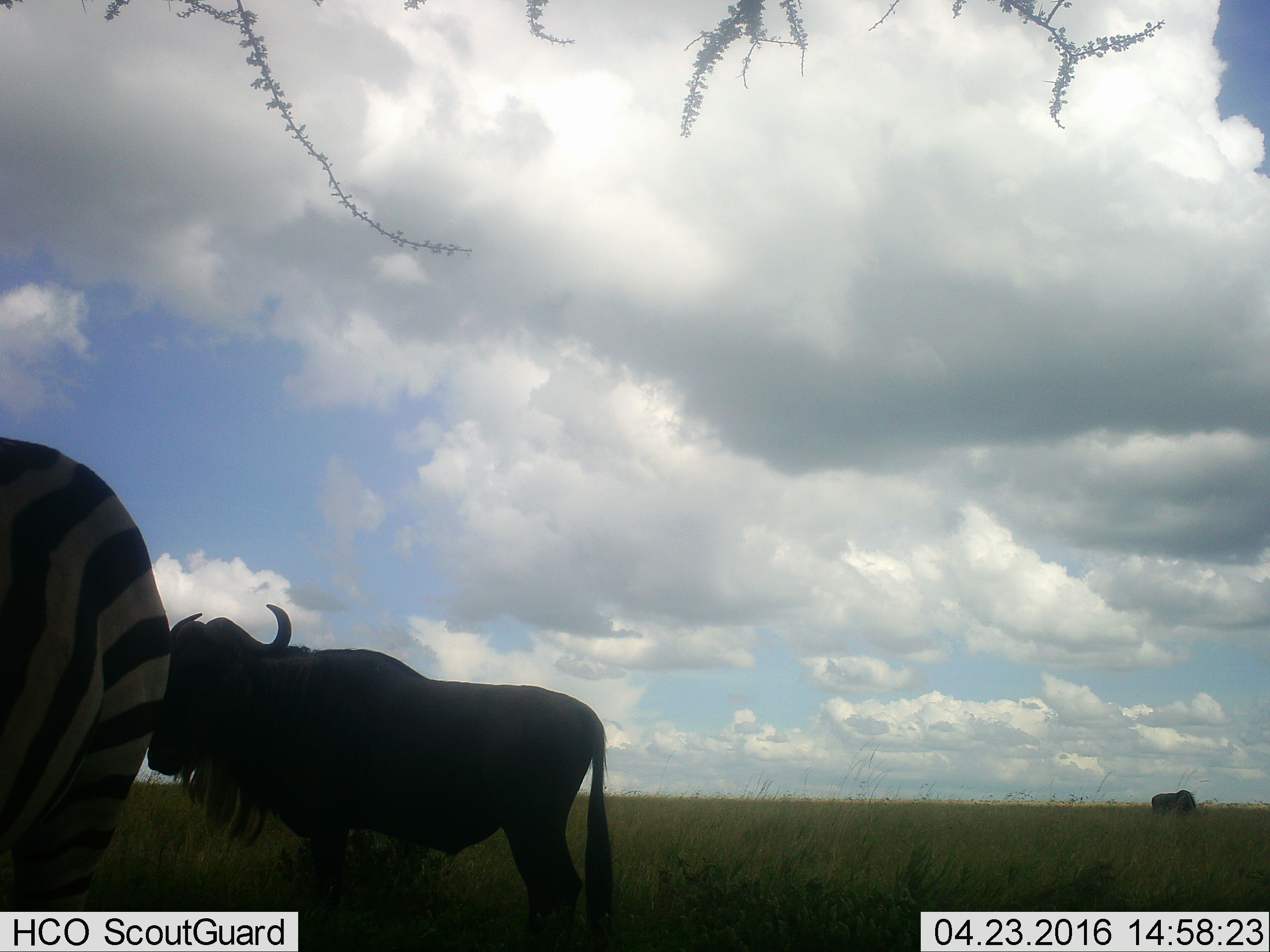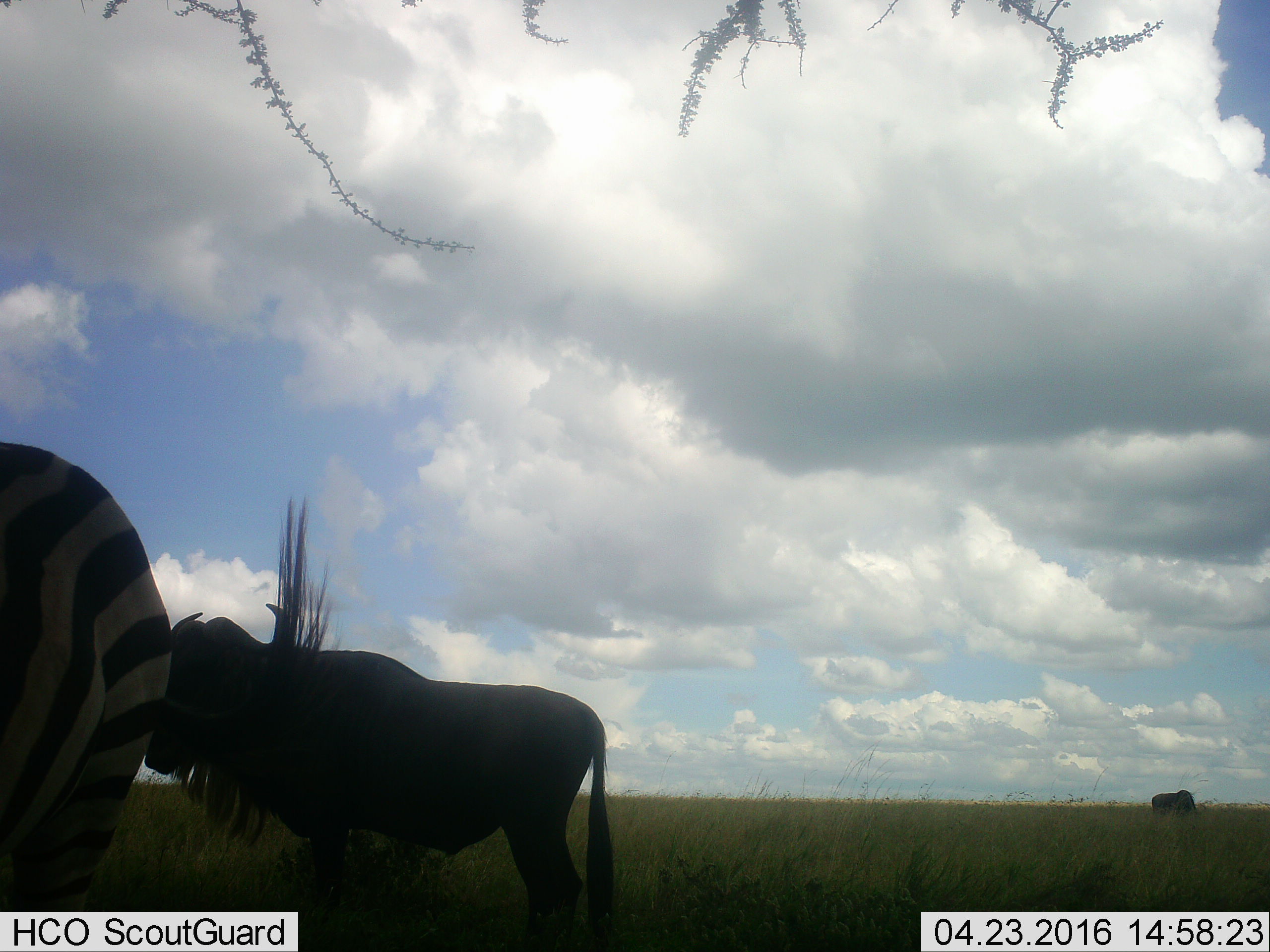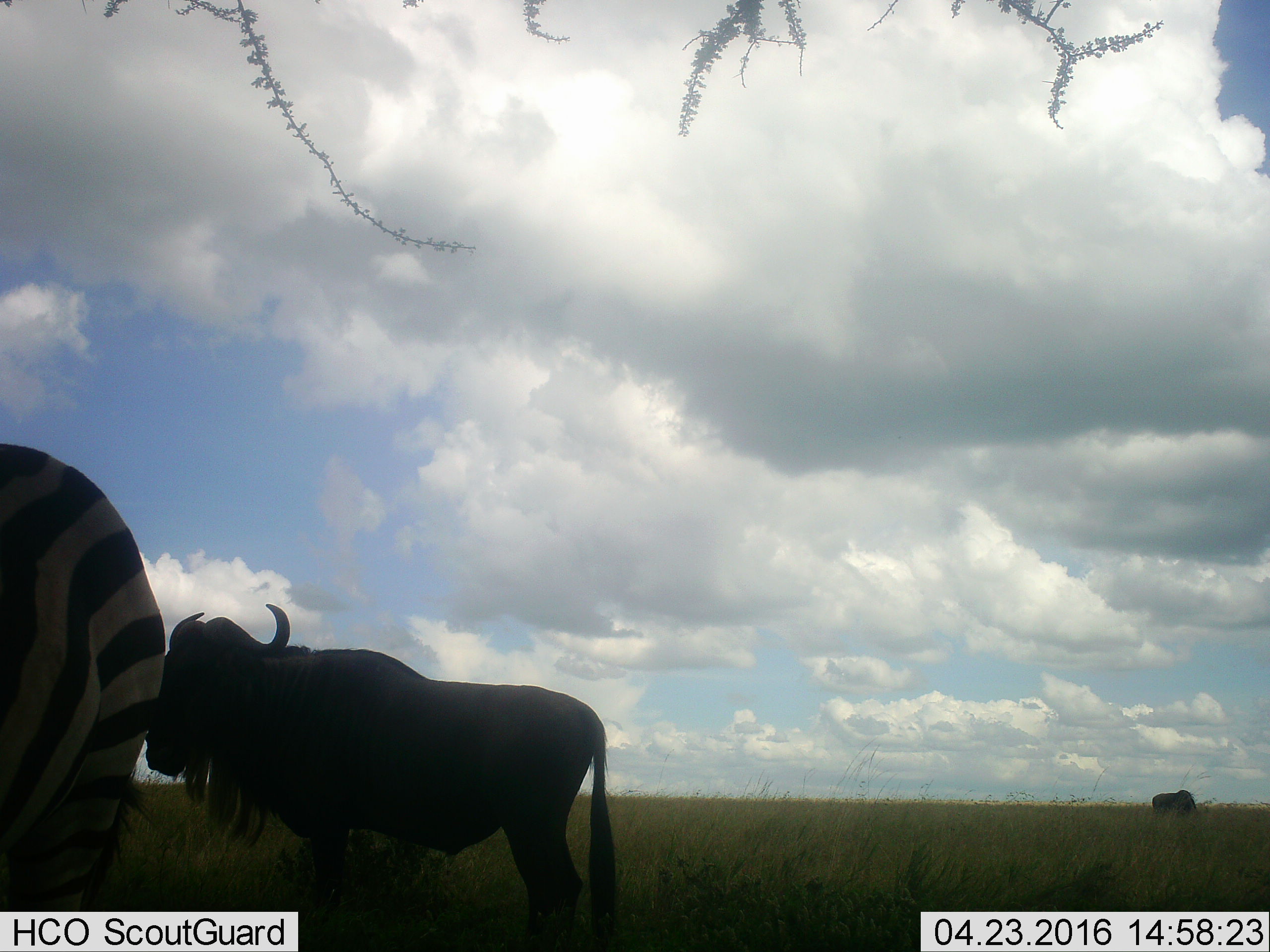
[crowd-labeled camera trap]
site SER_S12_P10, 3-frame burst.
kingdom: Animalia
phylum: Chordata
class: Mammalia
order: Artiodactyla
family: Bovidae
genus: Connochaetes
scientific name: Connochaetes taurinus taurinus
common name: blue wildebeest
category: wildebeestblue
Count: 2.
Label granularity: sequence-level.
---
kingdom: Animalia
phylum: Chordata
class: Mammalia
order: Perissodactyla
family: Equidae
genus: Equus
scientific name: Equus quagga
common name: plains zebra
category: zebraplains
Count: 1.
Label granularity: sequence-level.